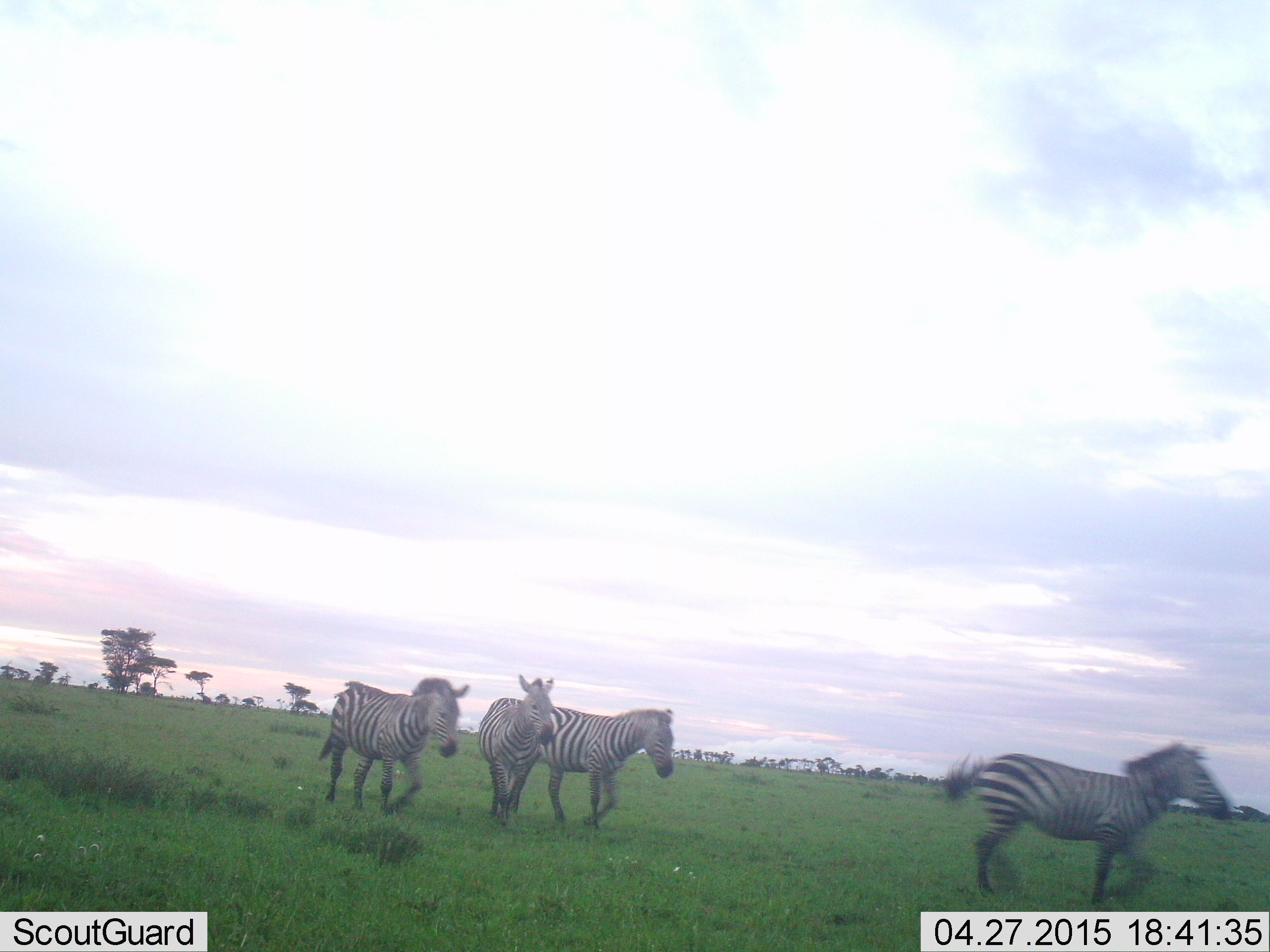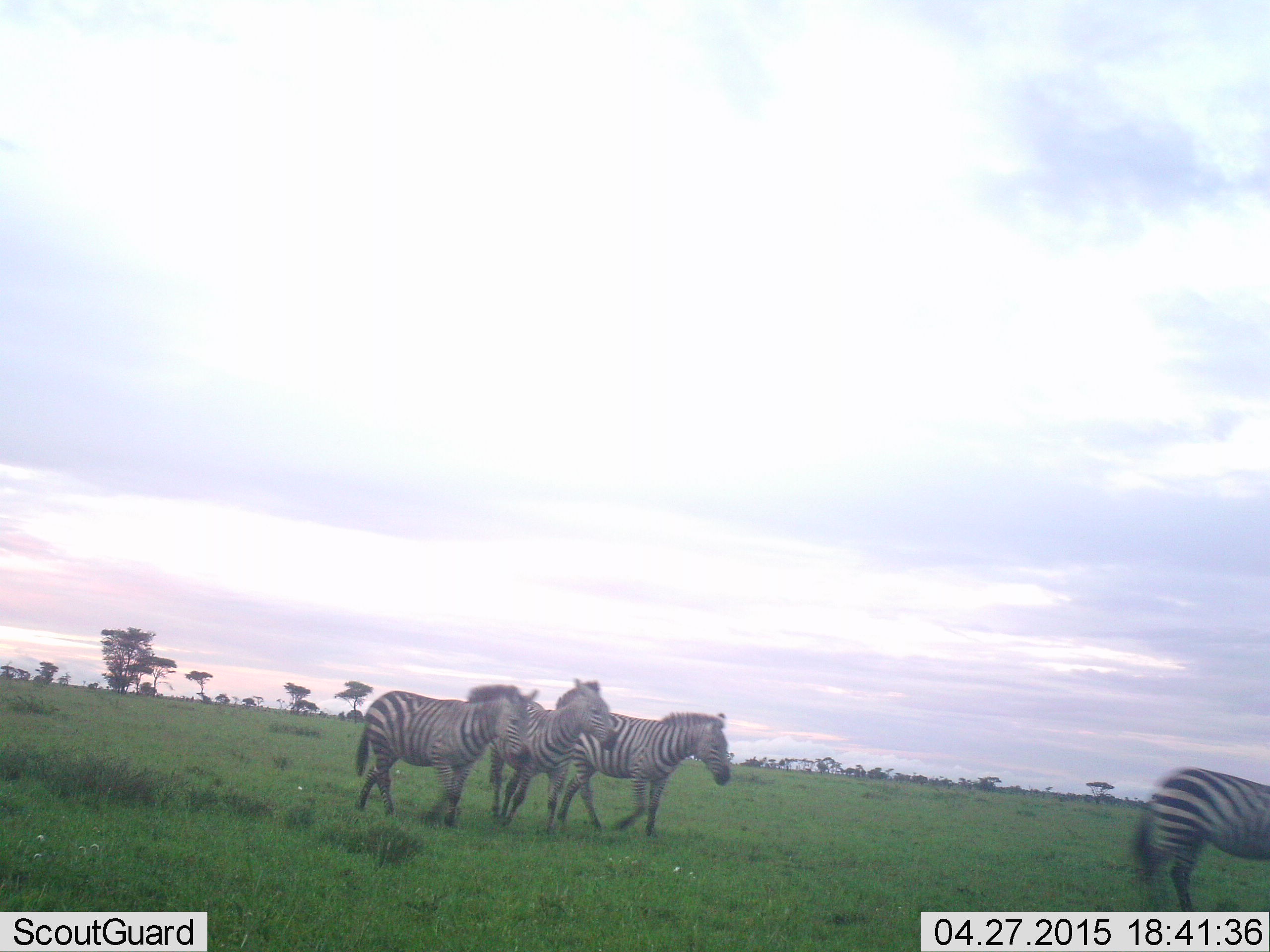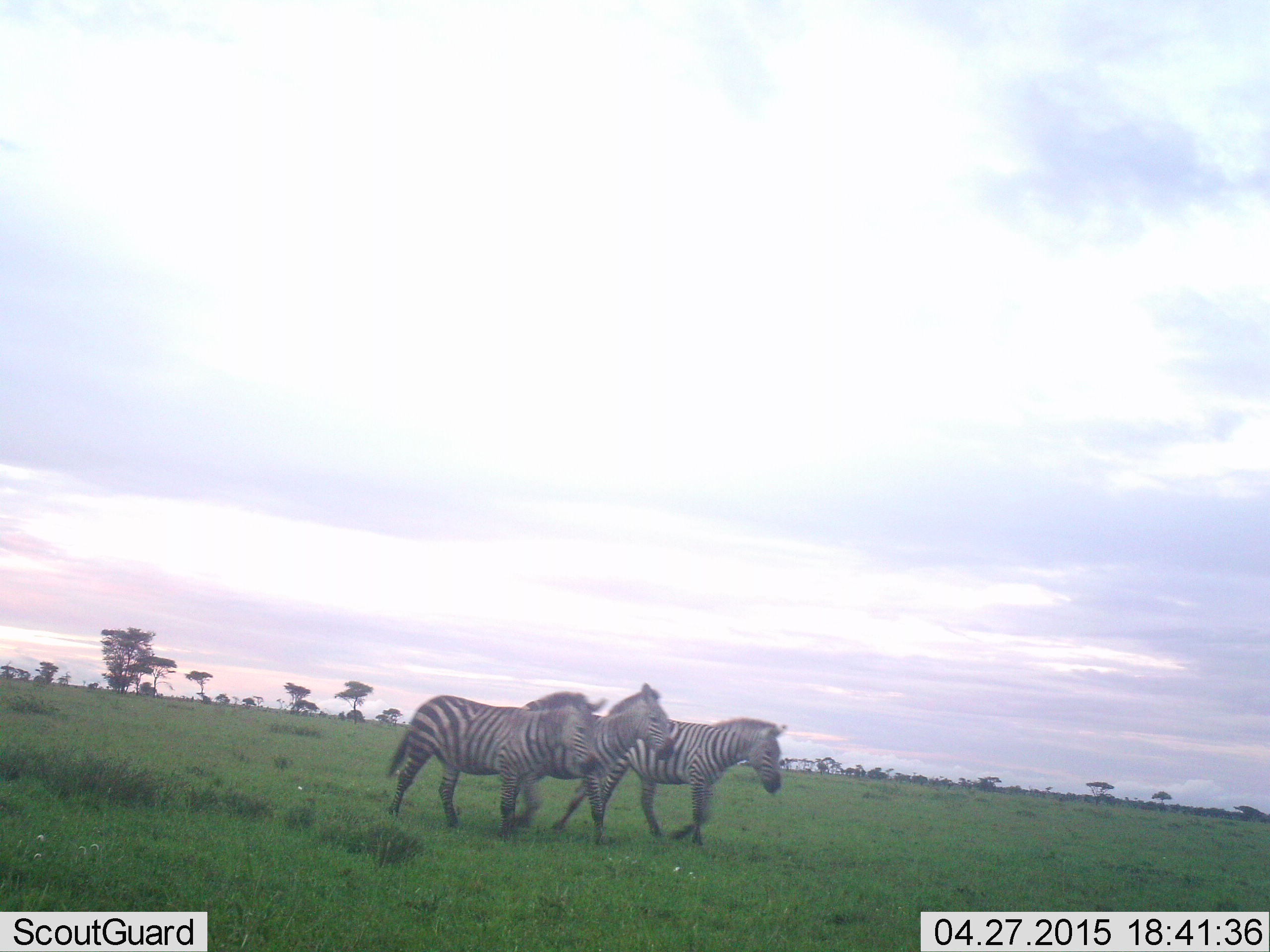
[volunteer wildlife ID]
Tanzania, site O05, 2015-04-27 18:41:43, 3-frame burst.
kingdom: Animalia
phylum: Chordata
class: Mammalia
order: Perissodactyla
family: Equidae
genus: Equus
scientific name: Equus quagga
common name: plains zebra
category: zebra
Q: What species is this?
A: Zebra (plains zebra) (Equus quagga).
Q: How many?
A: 4.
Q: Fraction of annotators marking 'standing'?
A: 10%.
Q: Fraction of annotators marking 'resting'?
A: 0%.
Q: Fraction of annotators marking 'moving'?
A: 100%.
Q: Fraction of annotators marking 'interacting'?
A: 0%.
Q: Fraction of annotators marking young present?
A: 0%.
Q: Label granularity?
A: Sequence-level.